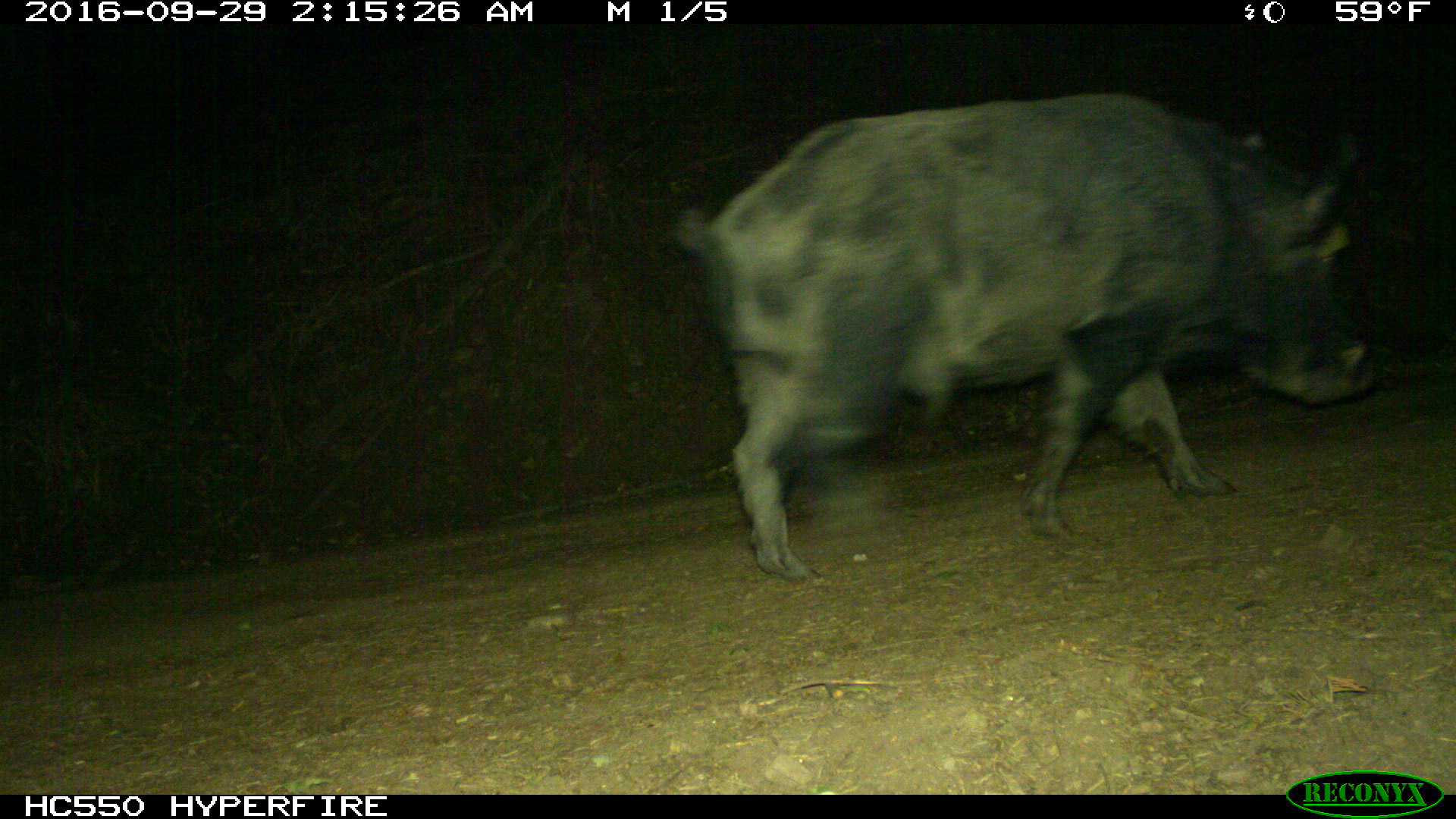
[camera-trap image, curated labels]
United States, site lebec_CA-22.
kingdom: Animalia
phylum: Chordata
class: Mammalia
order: Artiodactyla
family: Suidae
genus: Sus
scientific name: Sus scrofa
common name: wild boar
Sus scrofa (wild boar).